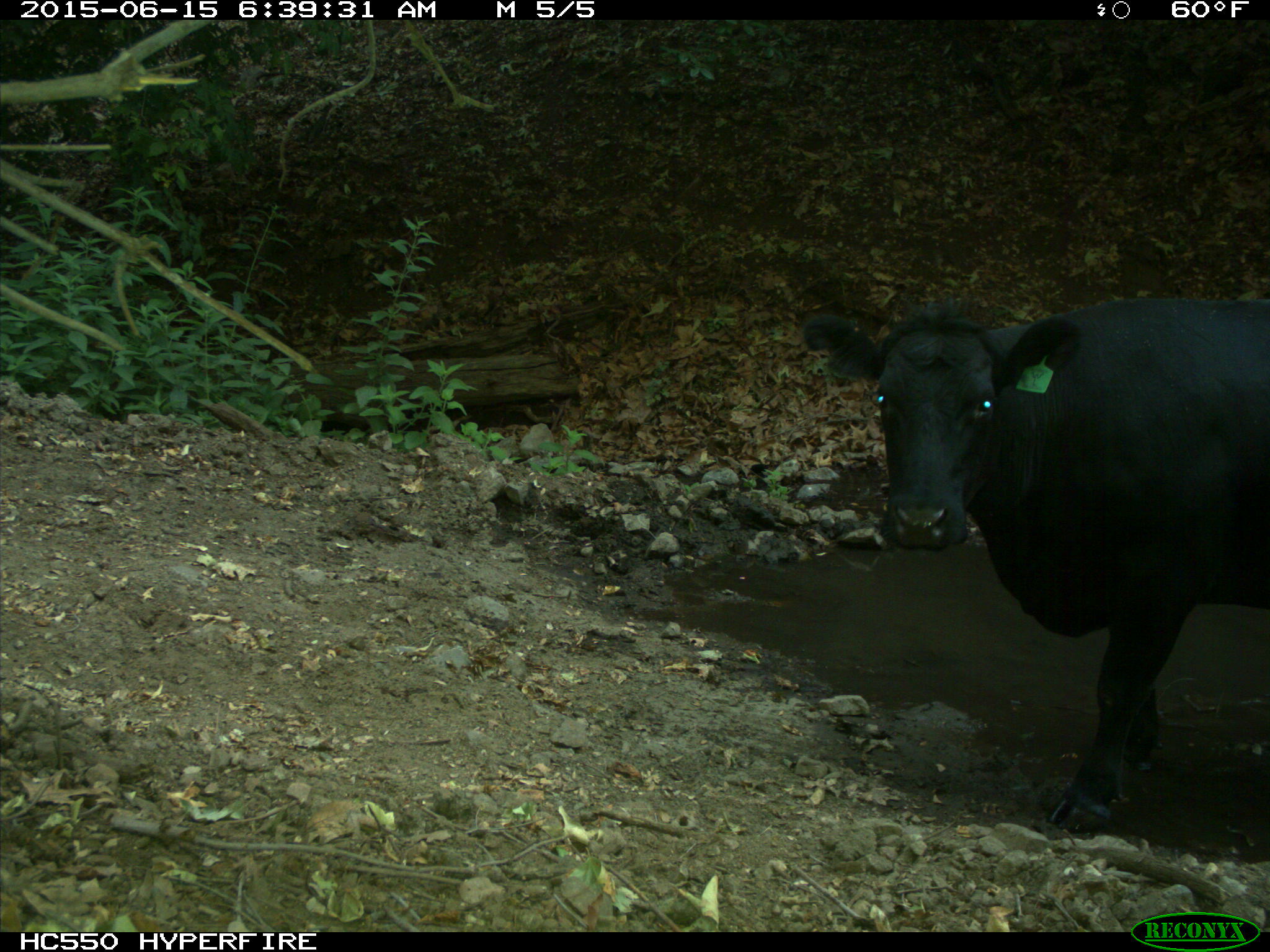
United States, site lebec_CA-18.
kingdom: Animalia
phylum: Chordata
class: Mammalia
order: Artiodactyla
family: Bovidae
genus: Bos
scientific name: Bos taurus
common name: domestic cow